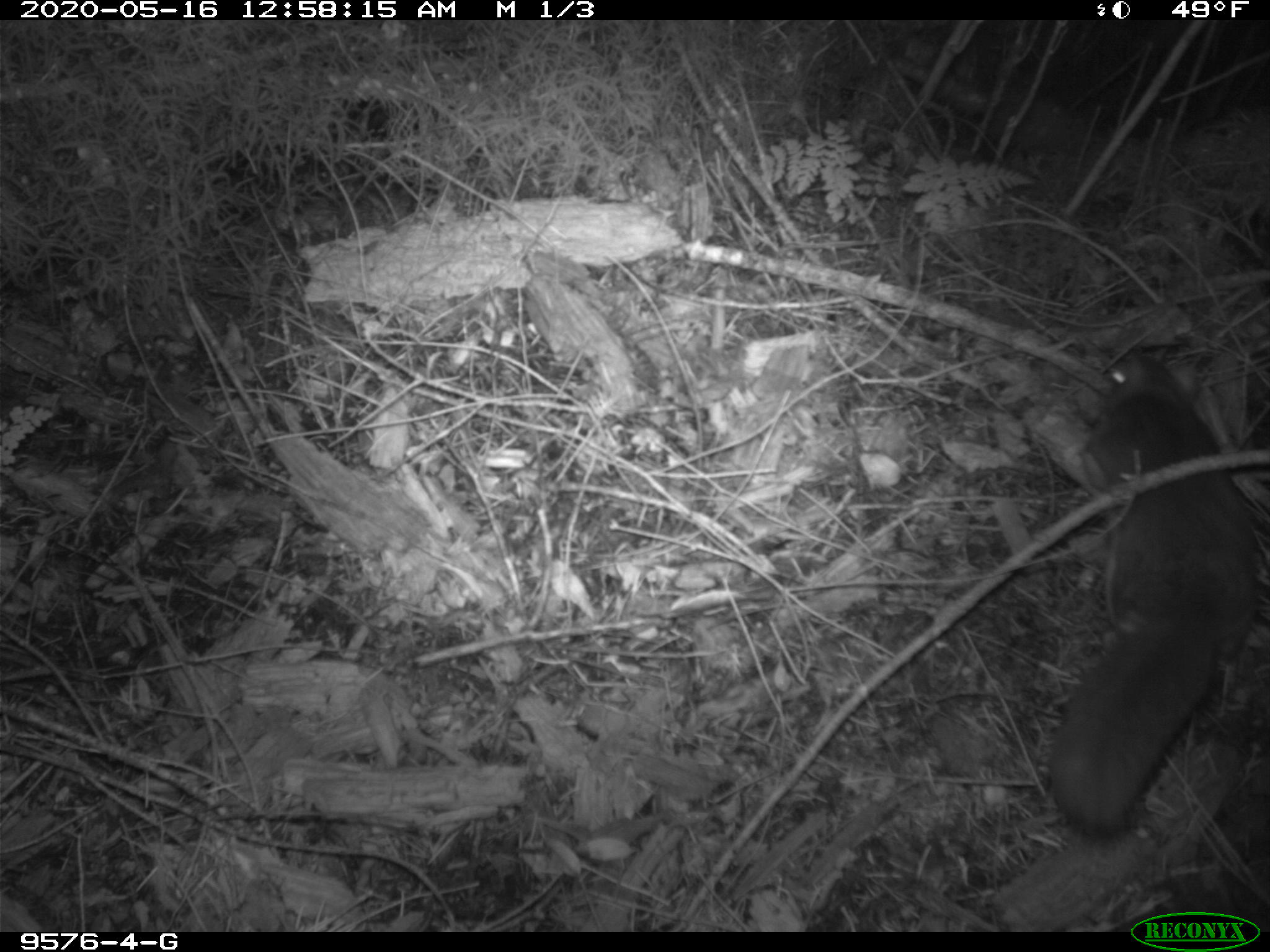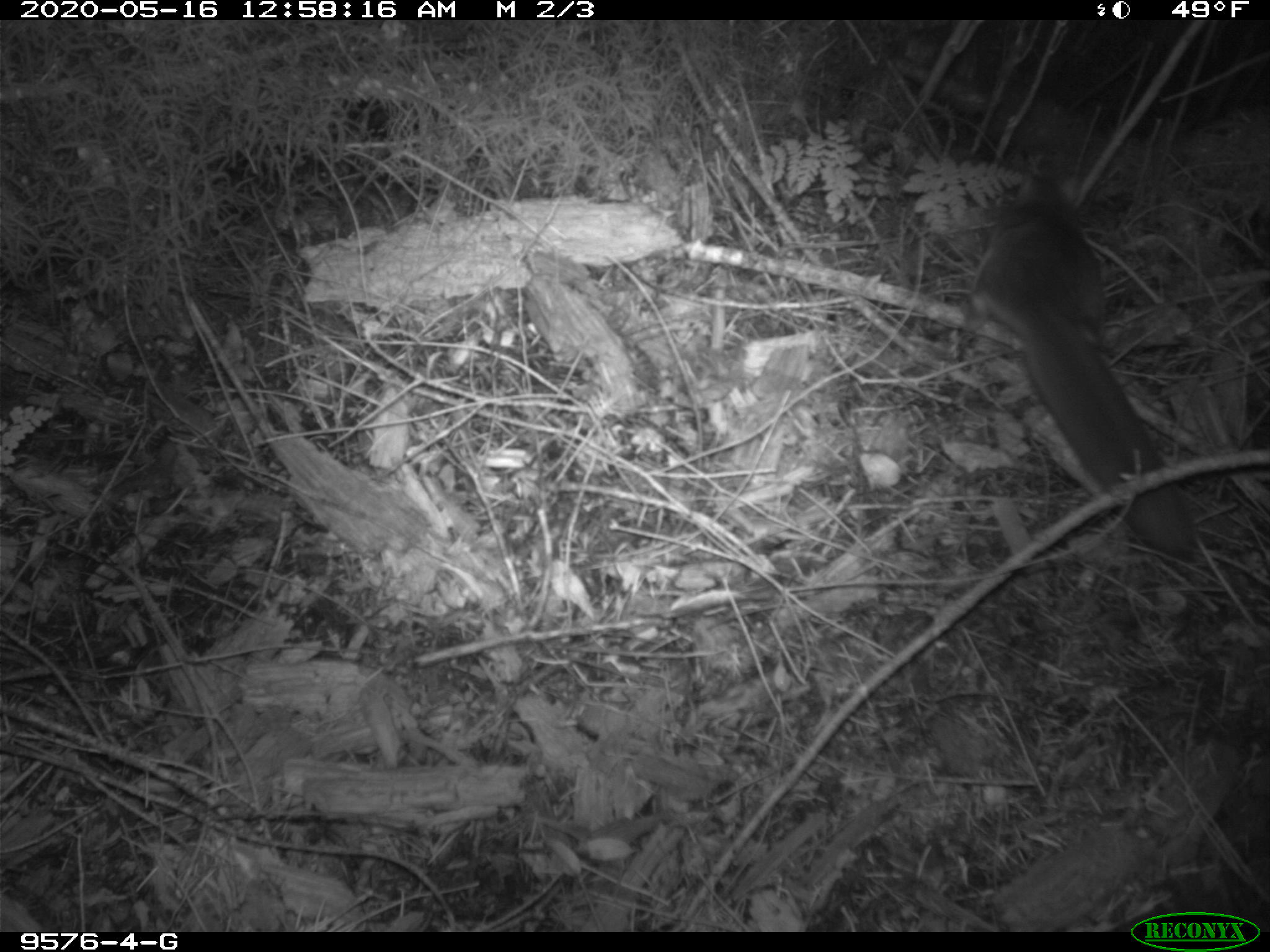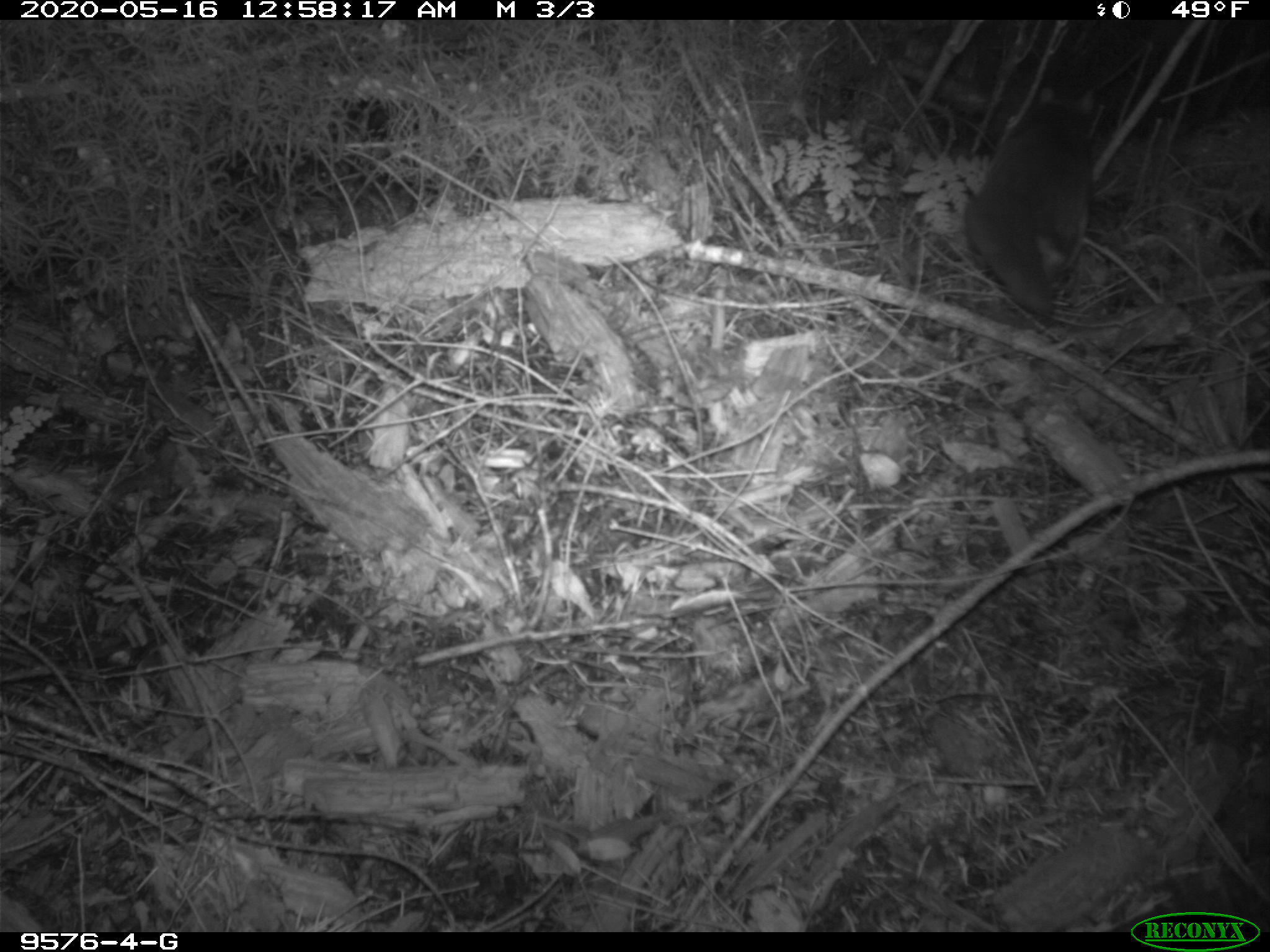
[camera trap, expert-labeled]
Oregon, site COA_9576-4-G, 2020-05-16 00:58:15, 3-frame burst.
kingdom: Animalia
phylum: Chordata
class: Mammalia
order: Rodentia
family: Sciuridae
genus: Glaucomys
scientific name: Glaucomys oregonensis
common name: humboldt's flying squirrel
Humboldt's flying squirrel (Glaucomys oregonensis).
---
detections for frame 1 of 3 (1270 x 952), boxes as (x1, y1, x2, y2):
humboldt's flying squirrel: (1037, 340, 1263, 848)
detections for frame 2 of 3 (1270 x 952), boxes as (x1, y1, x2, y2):
humboldt's flying squirrel: (958, 161, 1214, 569)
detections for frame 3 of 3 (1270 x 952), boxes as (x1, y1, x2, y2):
humboldt's flying squirrel: (952, 73, 1115, 332)